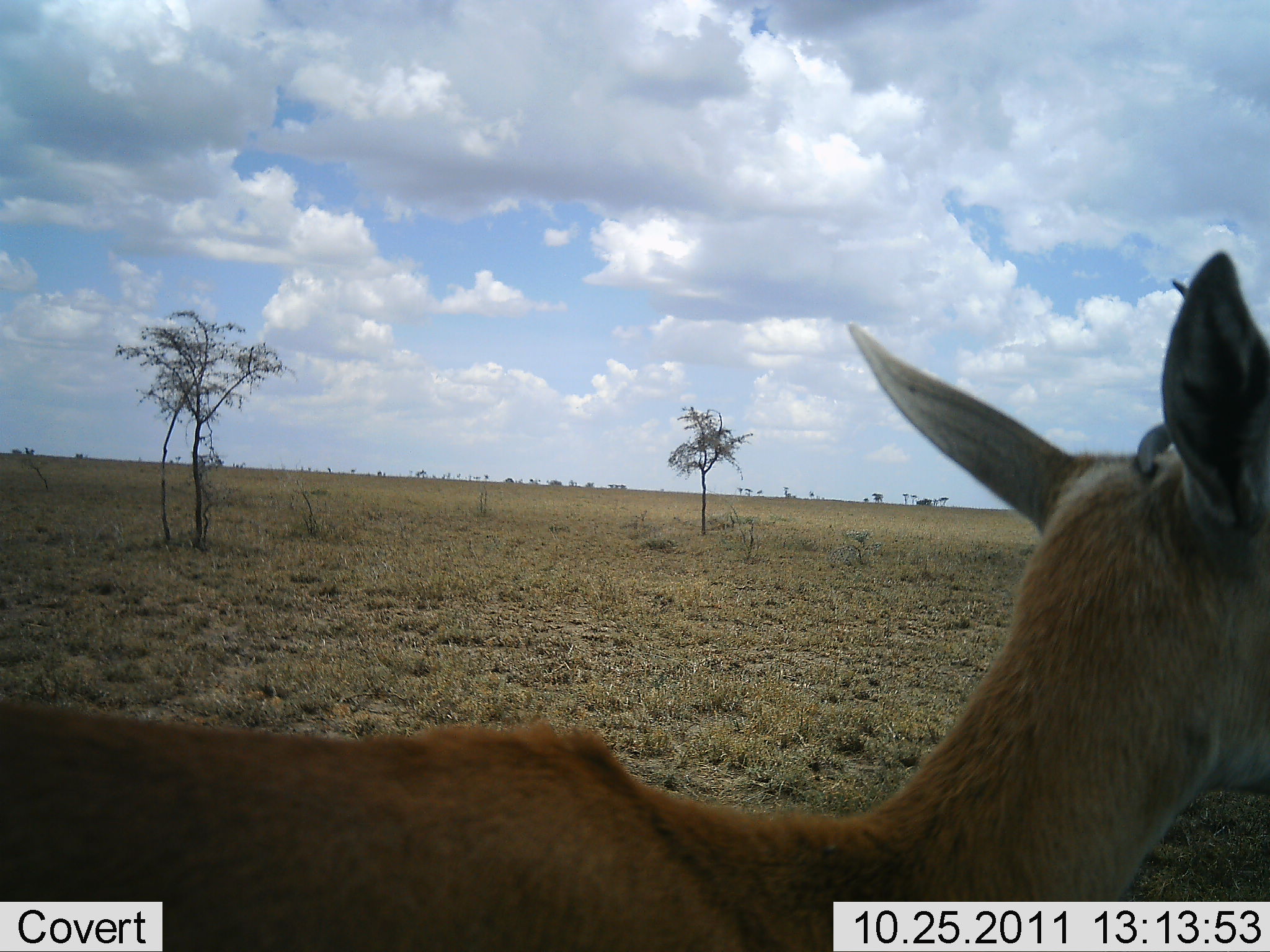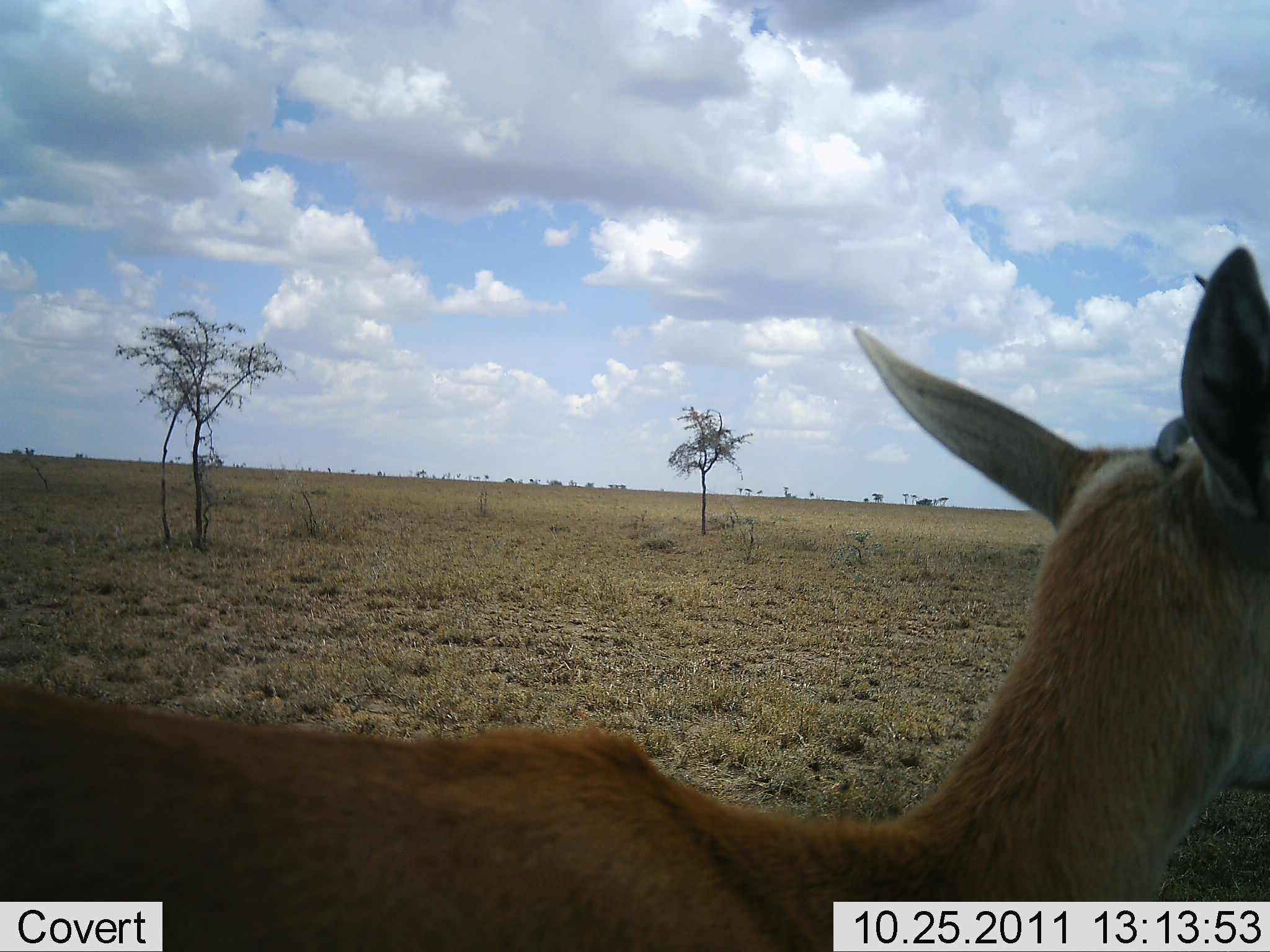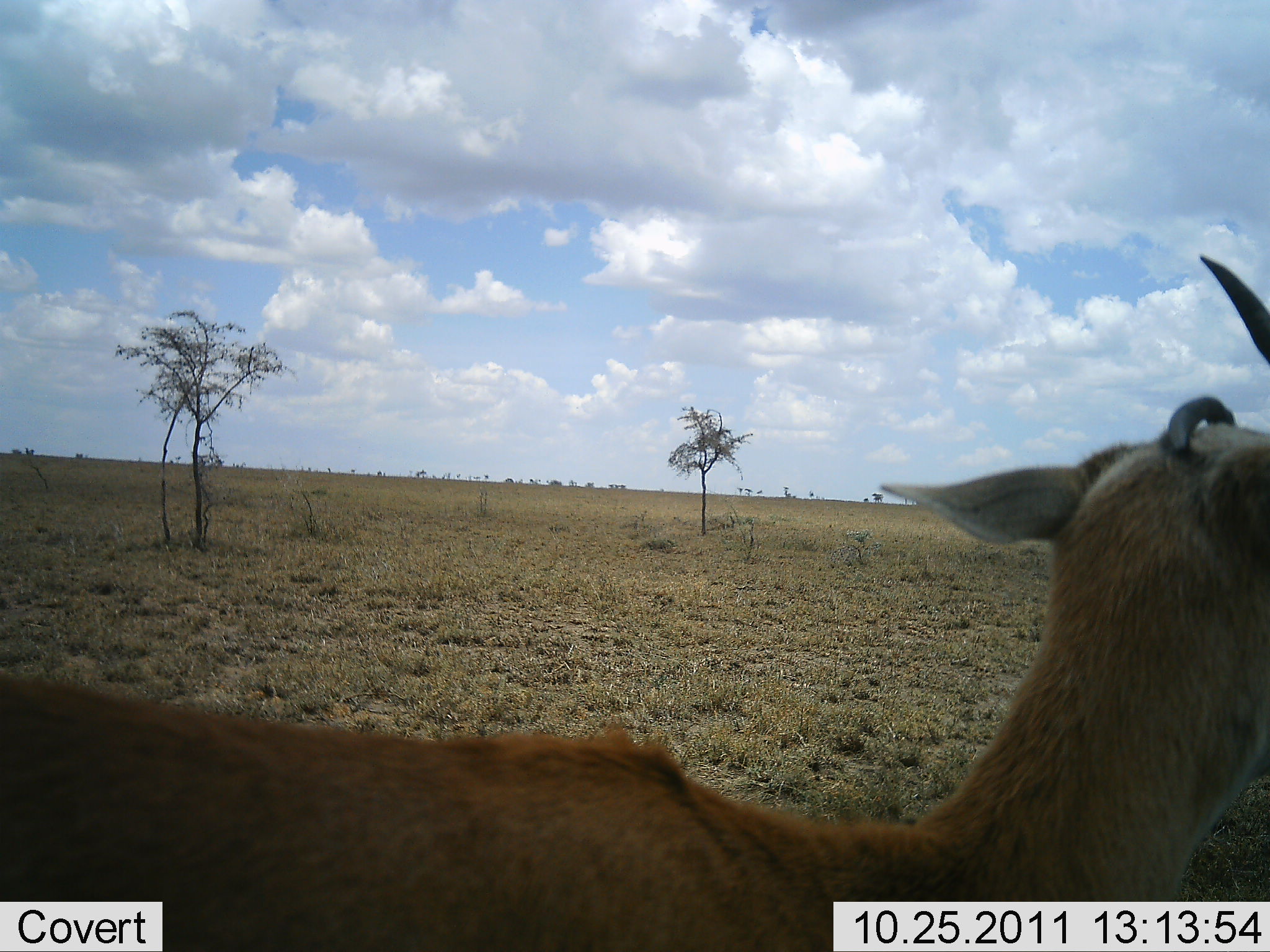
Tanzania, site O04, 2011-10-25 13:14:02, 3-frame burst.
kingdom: Animalia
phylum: Chordata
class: Mammalia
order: Artiodactyla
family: Bovidae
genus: Eudorcas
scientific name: Eudorcas thomsonii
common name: thomson's gazelle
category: gazellethomsons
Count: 1.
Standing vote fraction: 75%.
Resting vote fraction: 0%.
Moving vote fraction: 25%.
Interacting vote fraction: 0%.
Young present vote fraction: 0%.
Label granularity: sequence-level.